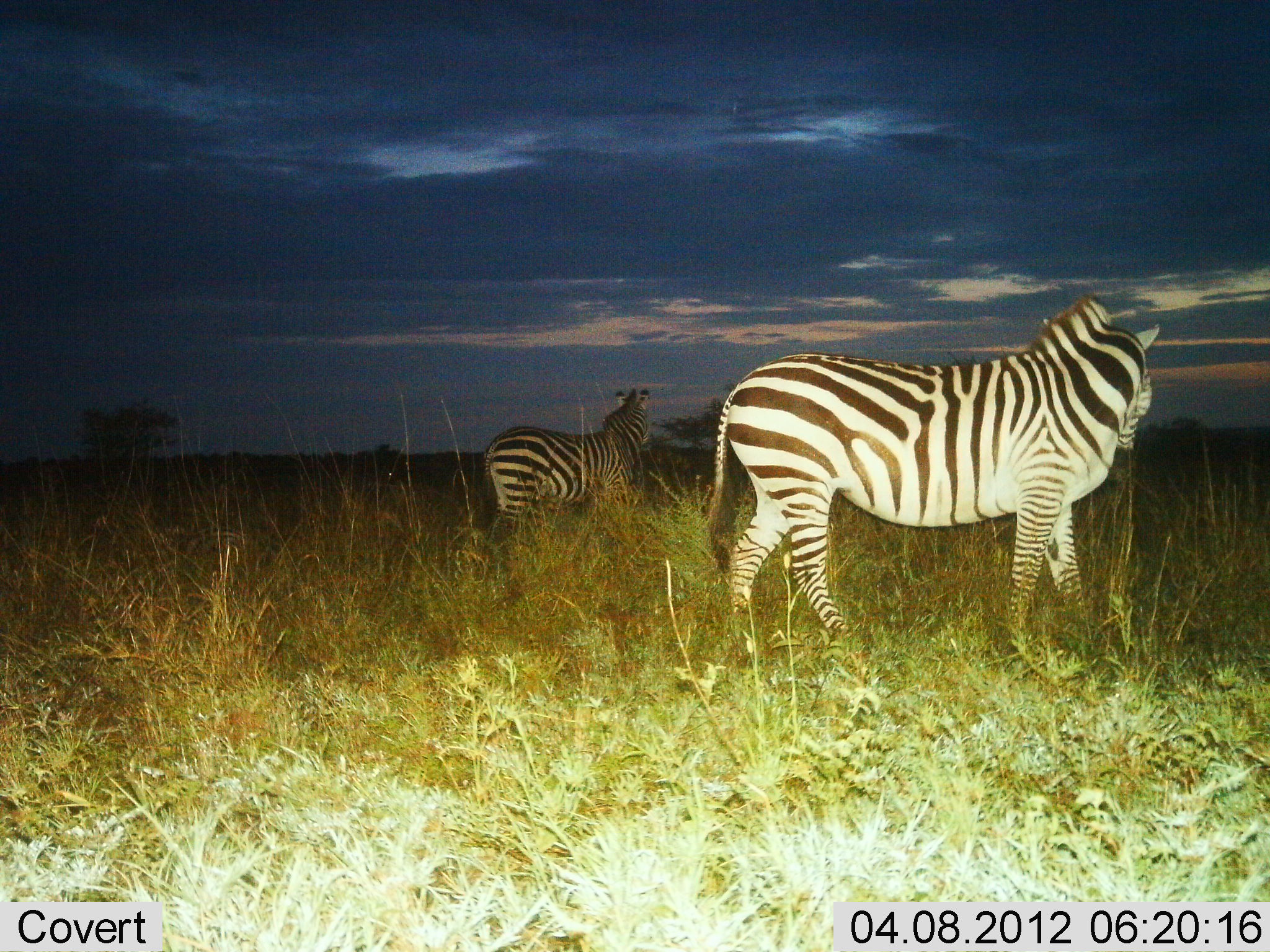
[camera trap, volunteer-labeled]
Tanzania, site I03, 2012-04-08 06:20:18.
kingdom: Animalia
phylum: Chordata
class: Mammalia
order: Perissodactyla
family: Equidae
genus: Equus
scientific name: Equus quagga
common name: plains zebra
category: zebra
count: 2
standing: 95%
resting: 0%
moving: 5%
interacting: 0%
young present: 0%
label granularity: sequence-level